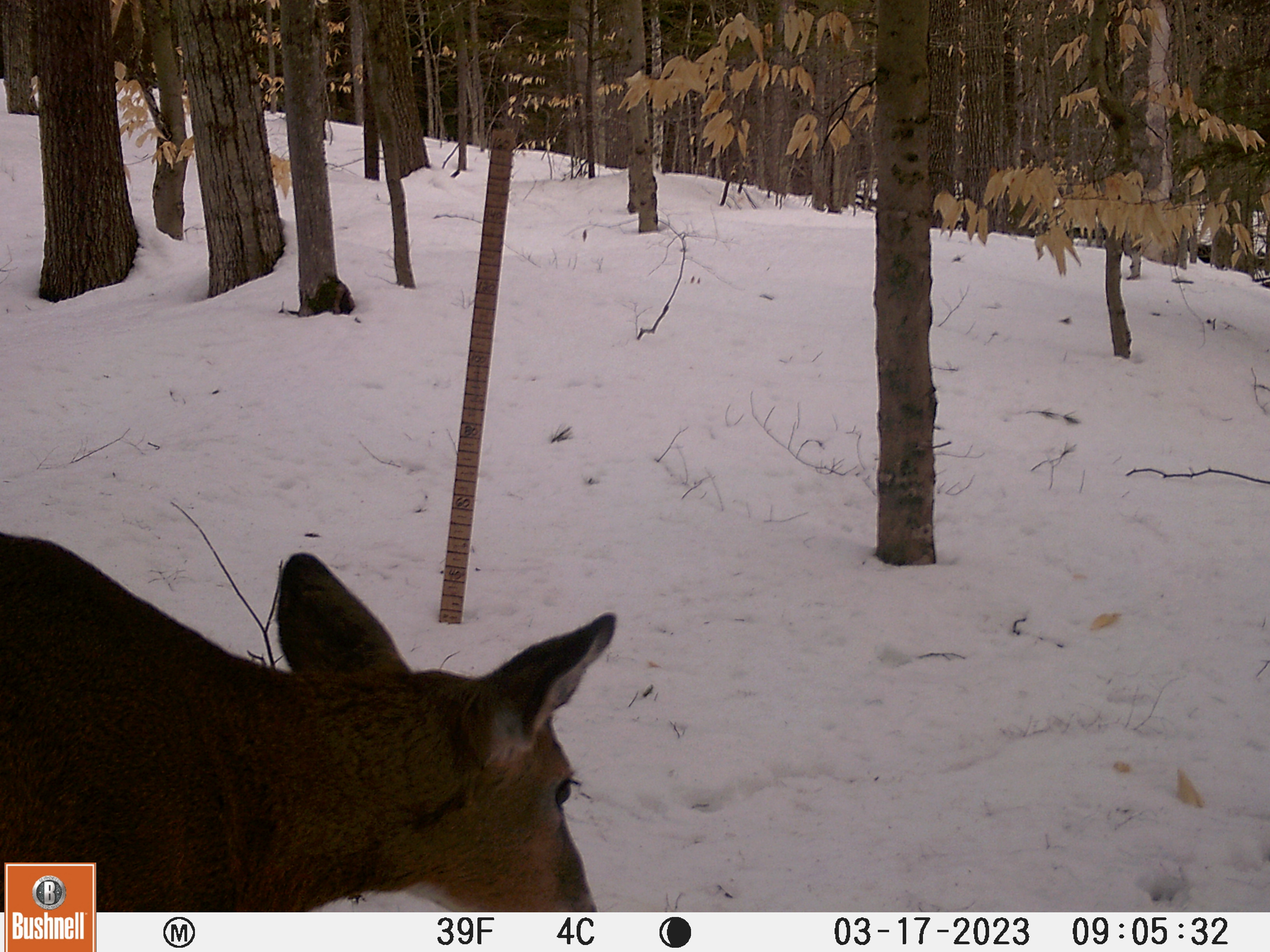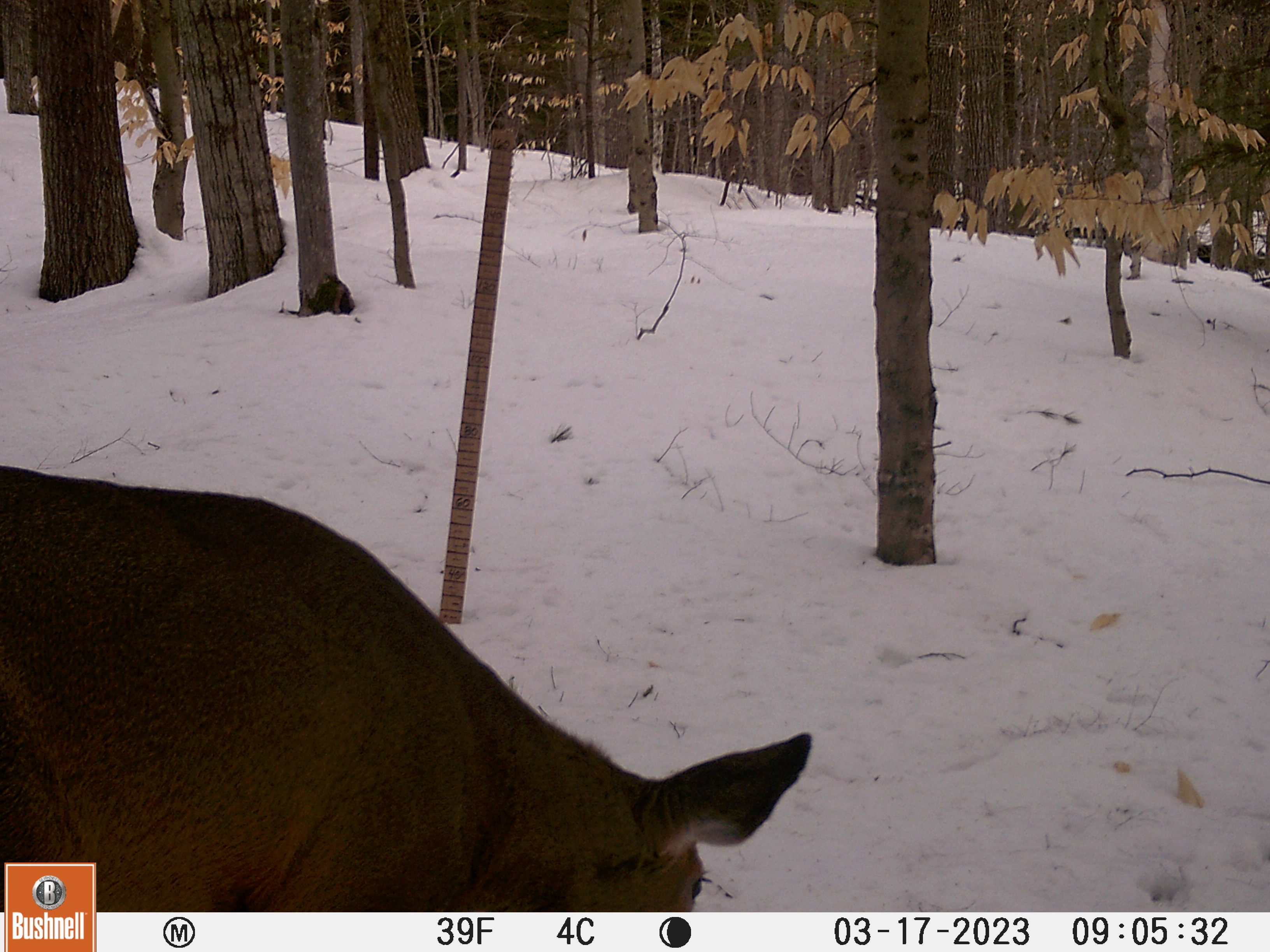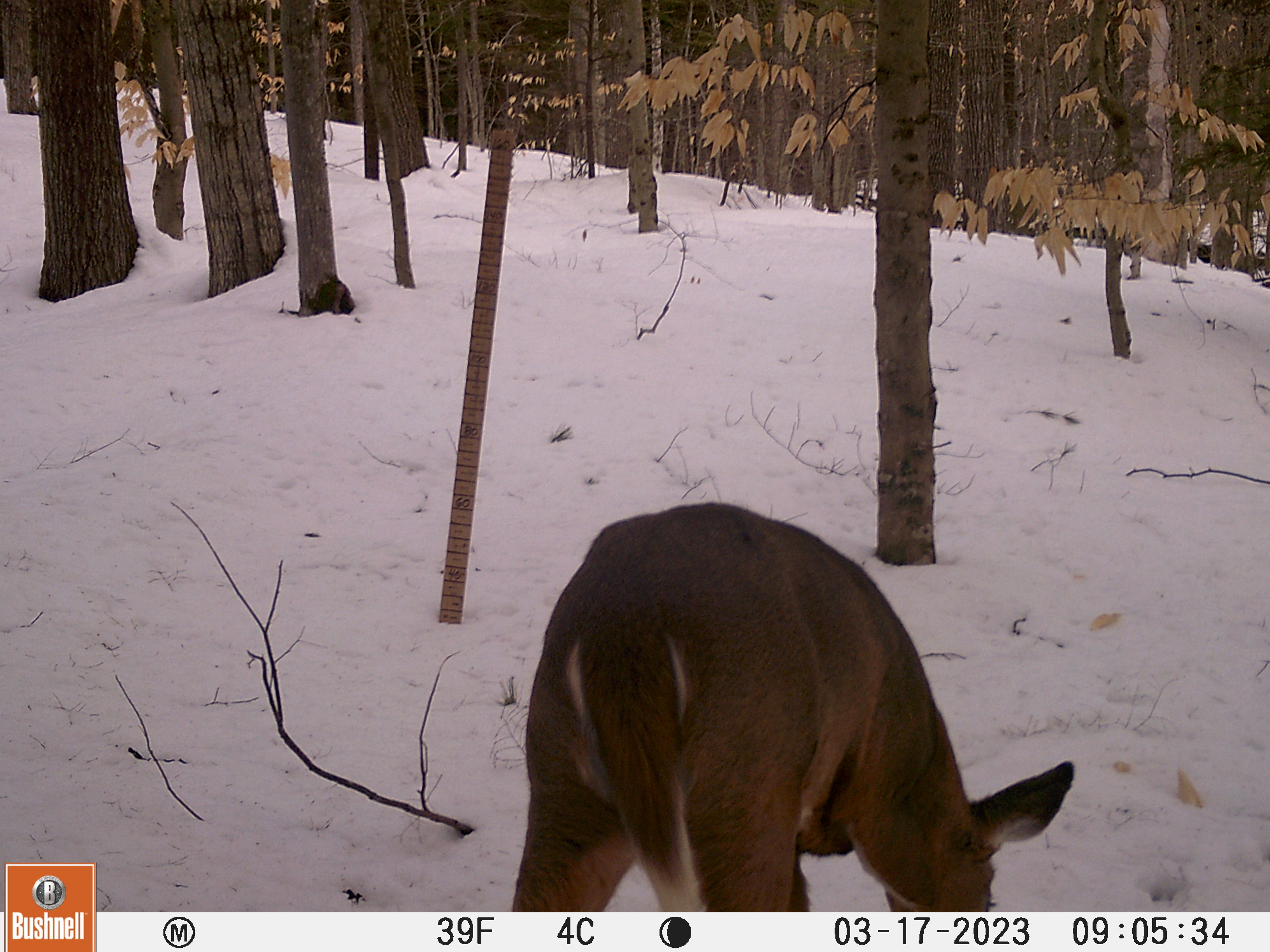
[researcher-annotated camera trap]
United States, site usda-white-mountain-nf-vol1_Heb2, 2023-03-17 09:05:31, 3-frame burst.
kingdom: Animalia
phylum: Chordata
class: Mammalia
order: Artiodactyla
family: Cervidae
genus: Odocoileus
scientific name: Odocoileus virginianus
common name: white-tailed deer